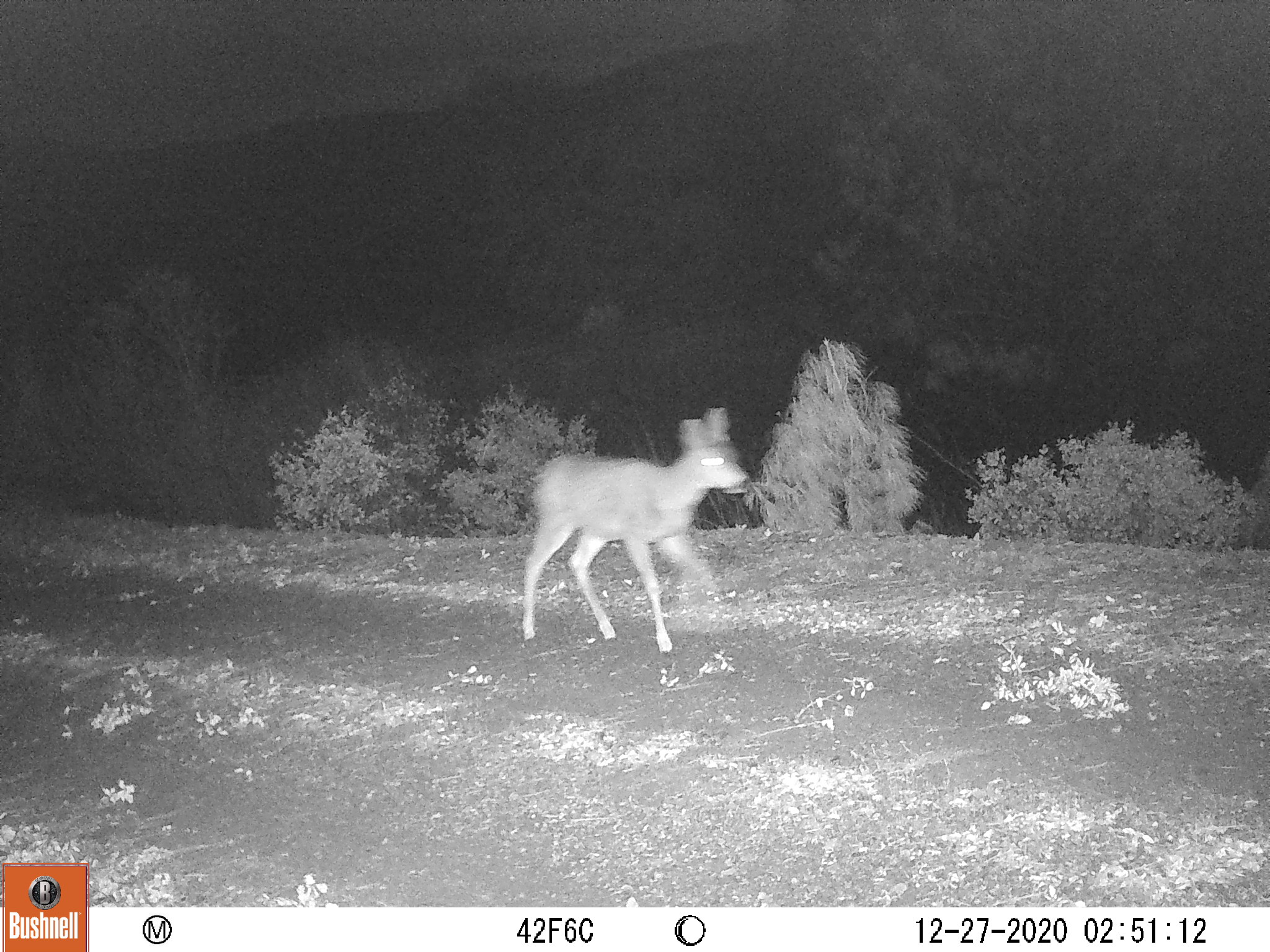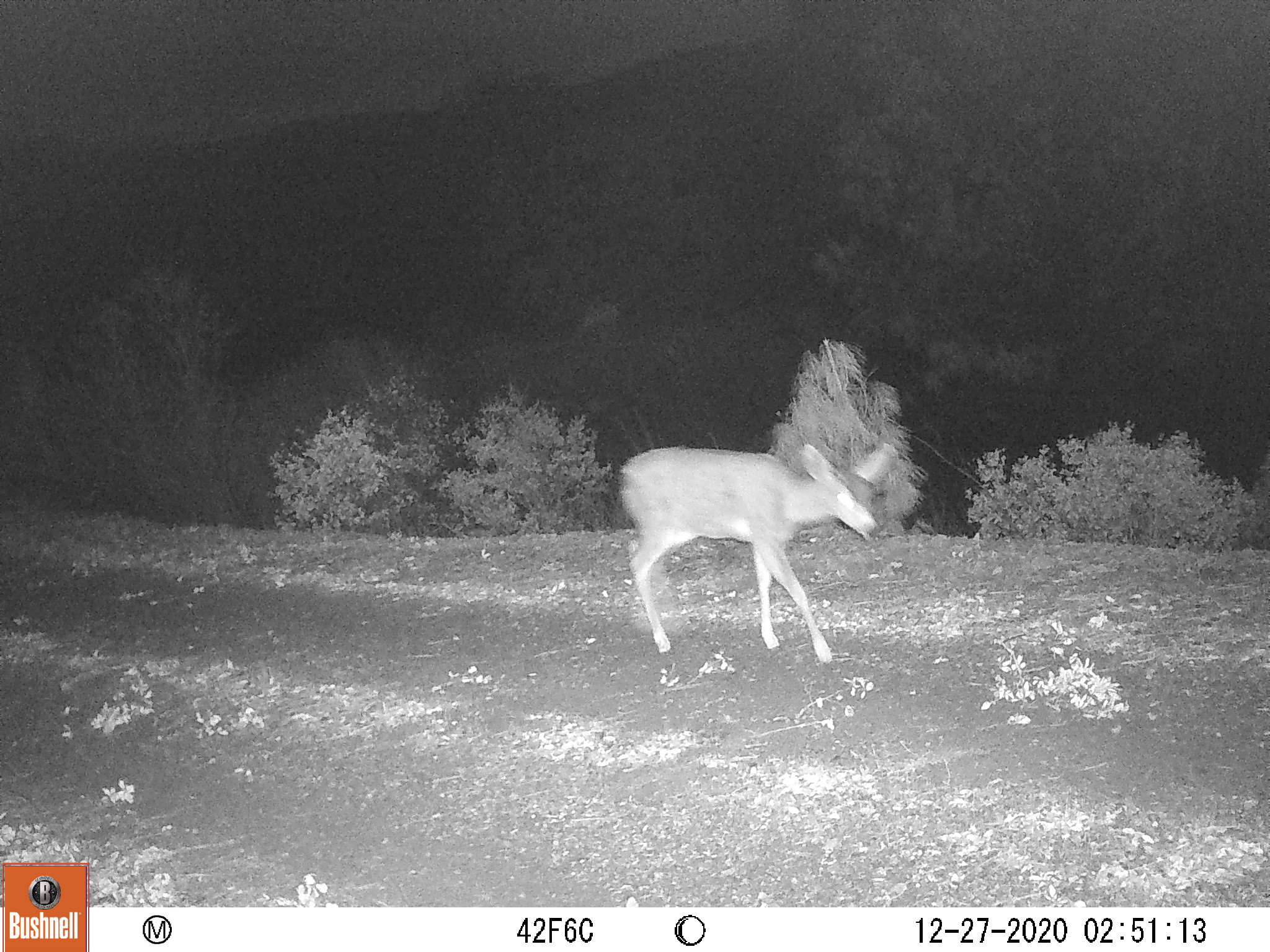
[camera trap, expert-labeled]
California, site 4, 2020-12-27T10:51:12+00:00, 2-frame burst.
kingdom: Animalia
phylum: Chordata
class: Mammalia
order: Artiodactyla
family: Cervidae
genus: Odocoileus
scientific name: Odocoileus hemionus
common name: mule deer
Mule deer (Odocoileus hemionus).